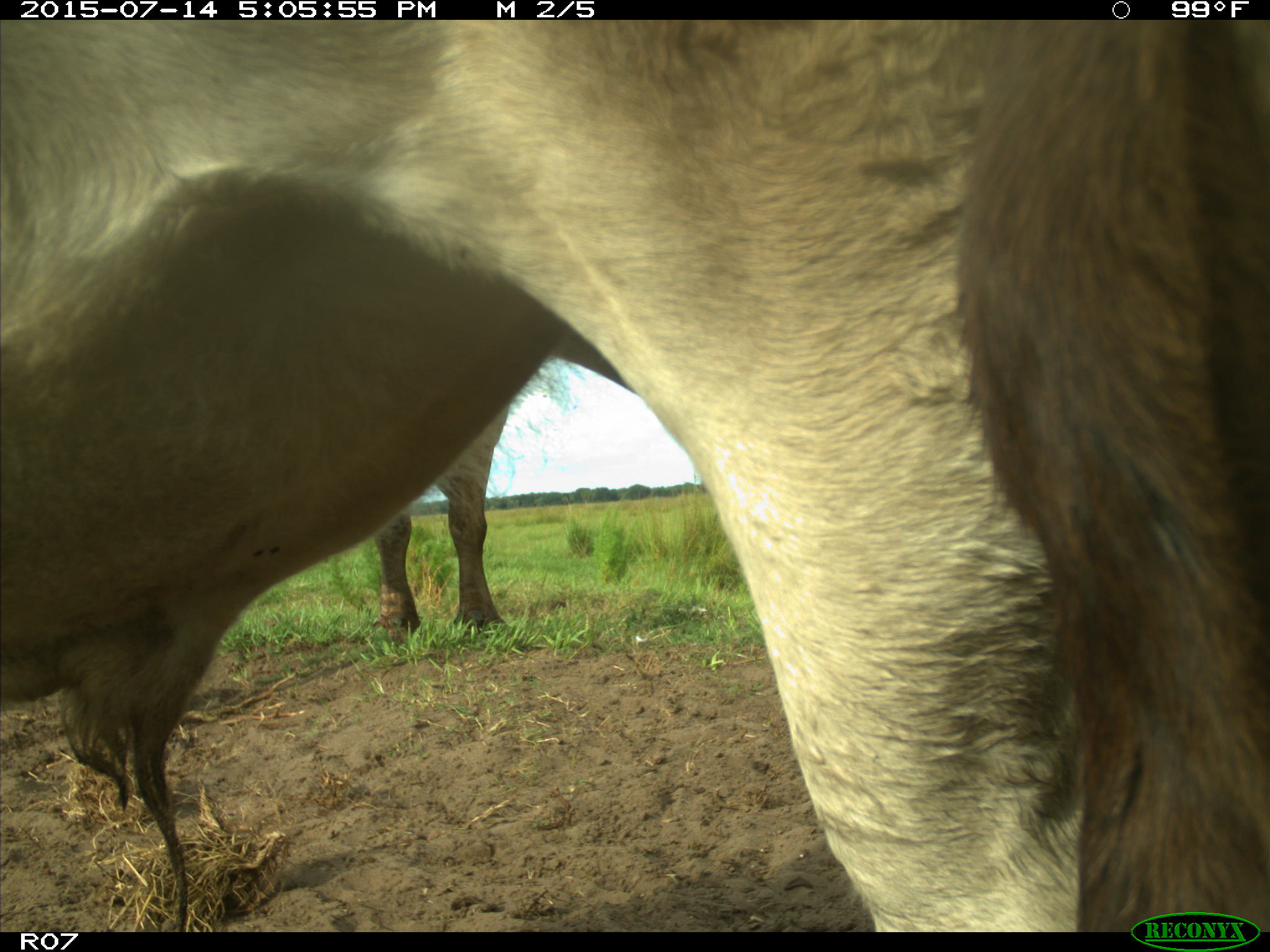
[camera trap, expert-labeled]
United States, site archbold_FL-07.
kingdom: Animalia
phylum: Chordata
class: Mammalia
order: Artiodactyla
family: Bovidae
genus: Bos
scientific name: Bos taurus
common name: domestic cow